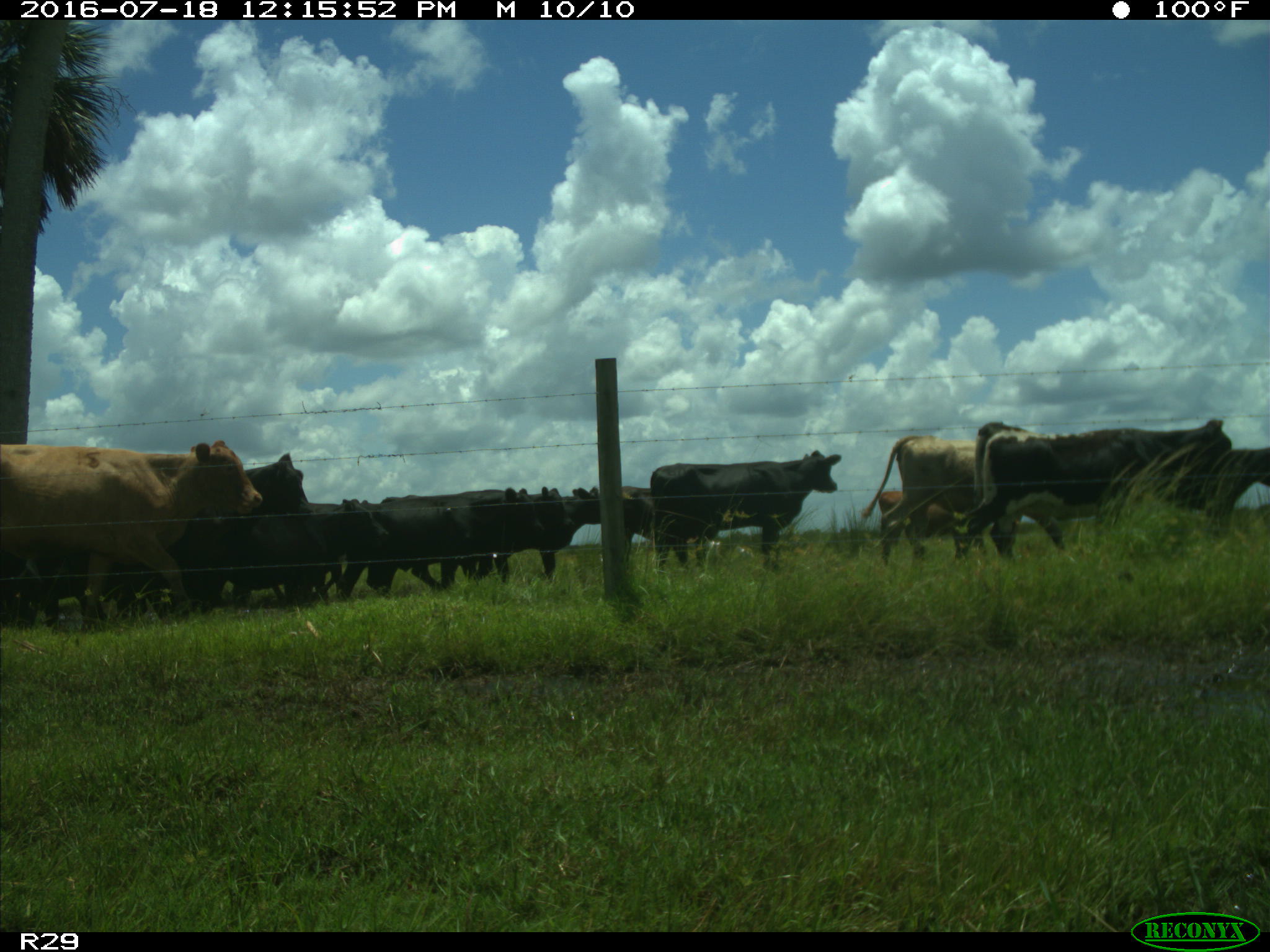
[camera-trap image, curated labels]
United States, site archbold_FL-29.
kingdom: Animalia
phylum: Chordata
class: Mammalia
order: Artiodactyla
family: Bovidae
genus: Bos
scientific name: Bos taurus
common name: domestic cow